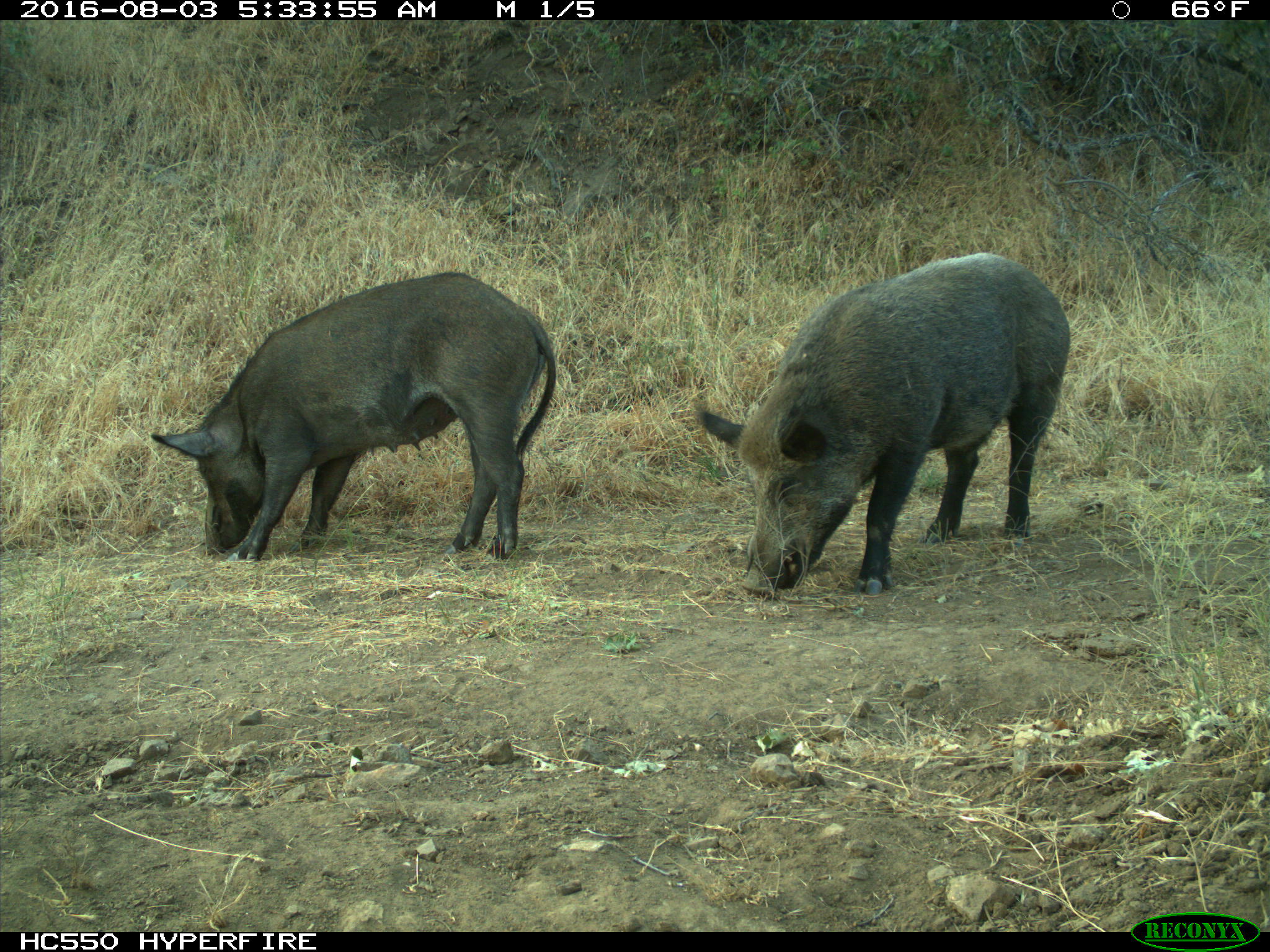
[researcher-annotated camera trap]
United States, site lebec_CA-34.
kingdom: Animalia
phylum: Chordata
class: Mammalia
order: Artiodactyla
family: Suidae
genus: Sus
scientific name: Sus scrofa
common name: wild boar